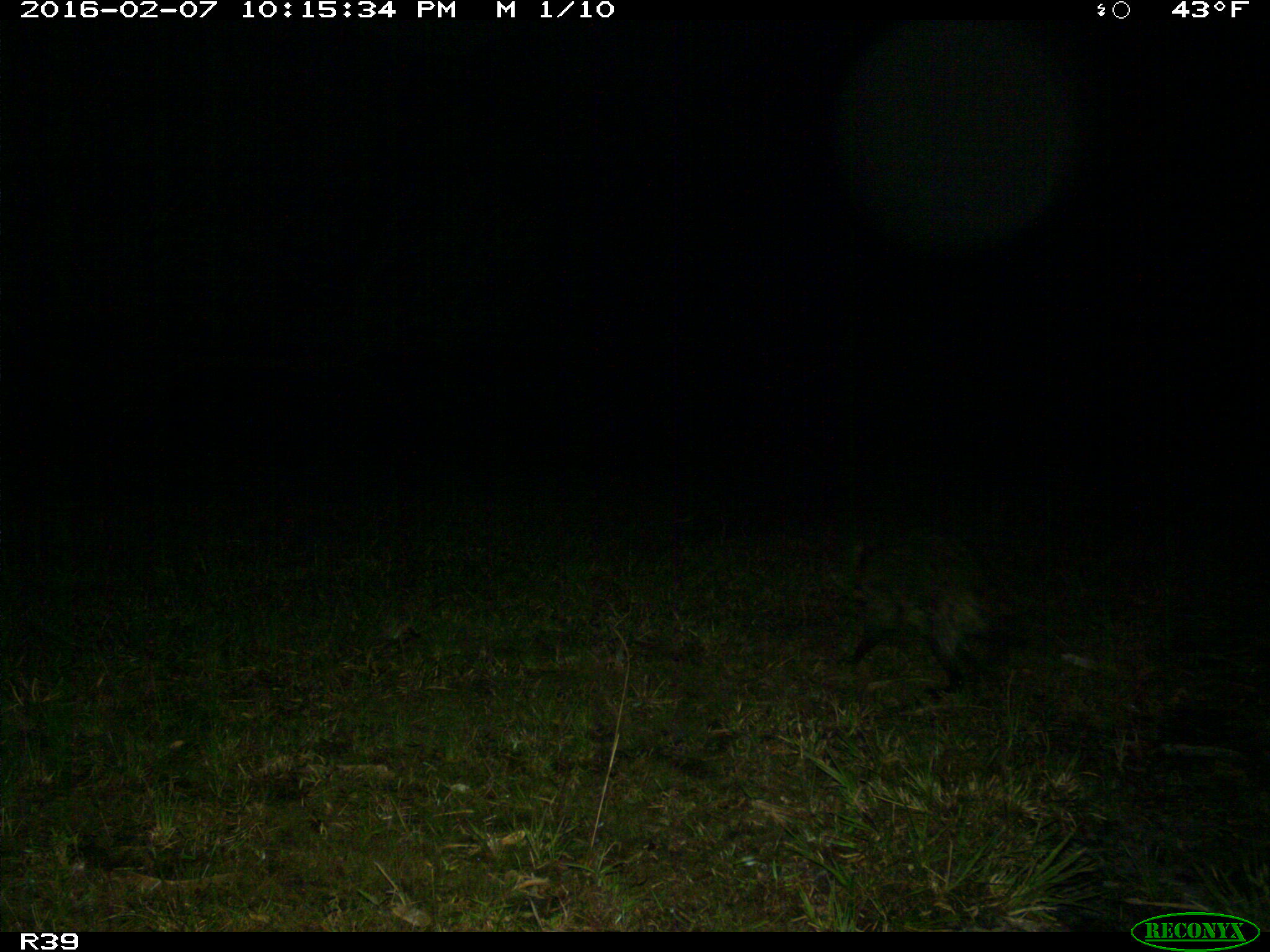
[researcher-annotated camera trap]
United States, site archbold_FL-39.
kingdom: Animalia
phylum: Chordata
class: Mammalia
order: Carnivora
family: Procyonidae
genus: Procyon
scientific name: Procyon lotor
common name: common raccoon